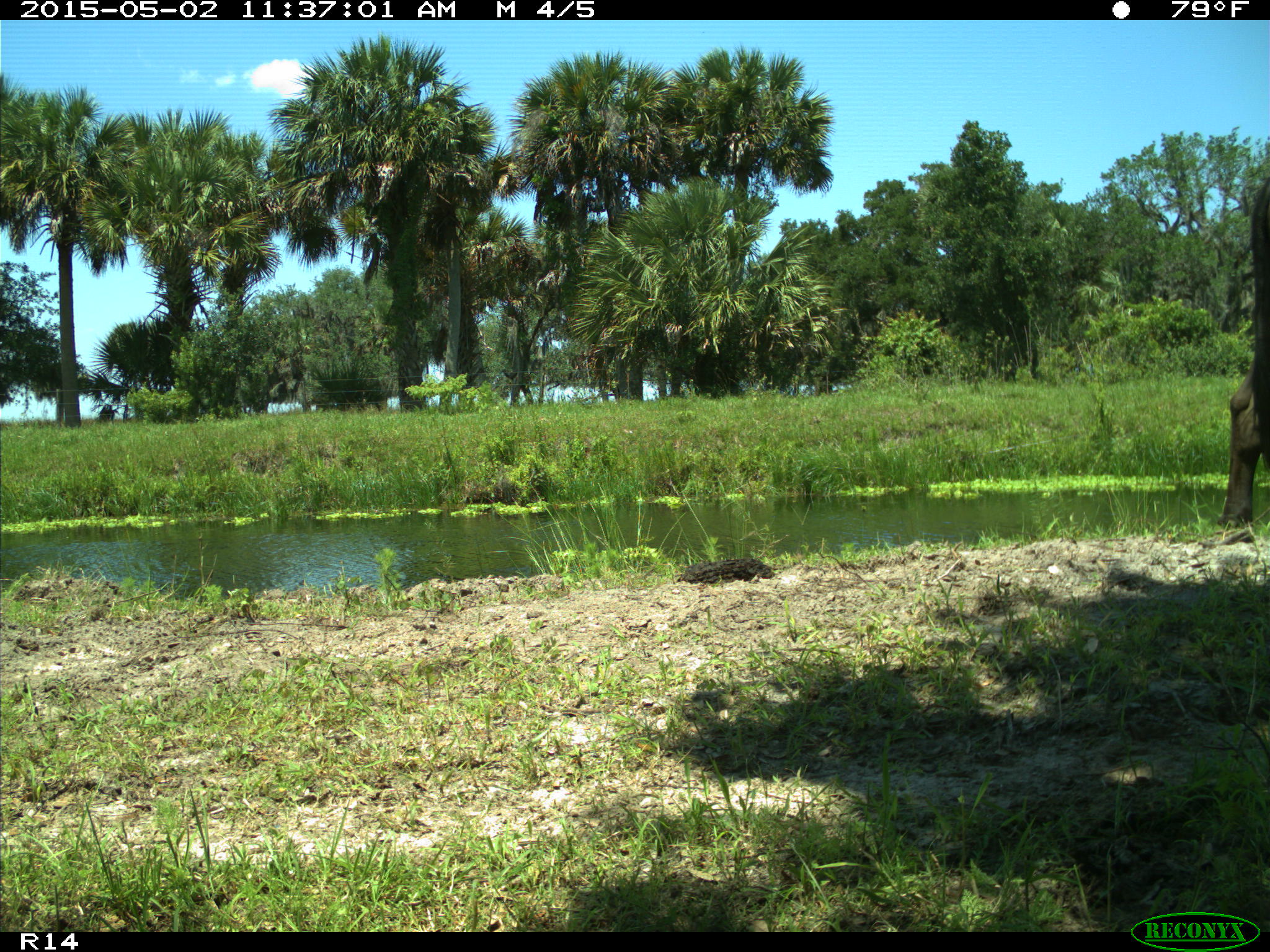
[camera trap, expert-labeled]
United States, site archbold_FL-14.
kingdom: Animalia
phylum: Chordata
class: Mammalia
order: Artiodactyla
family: Bovidae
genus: Bos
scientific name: Bos taurus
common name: domestic cow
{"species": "Bos taurus (domestic cow)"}